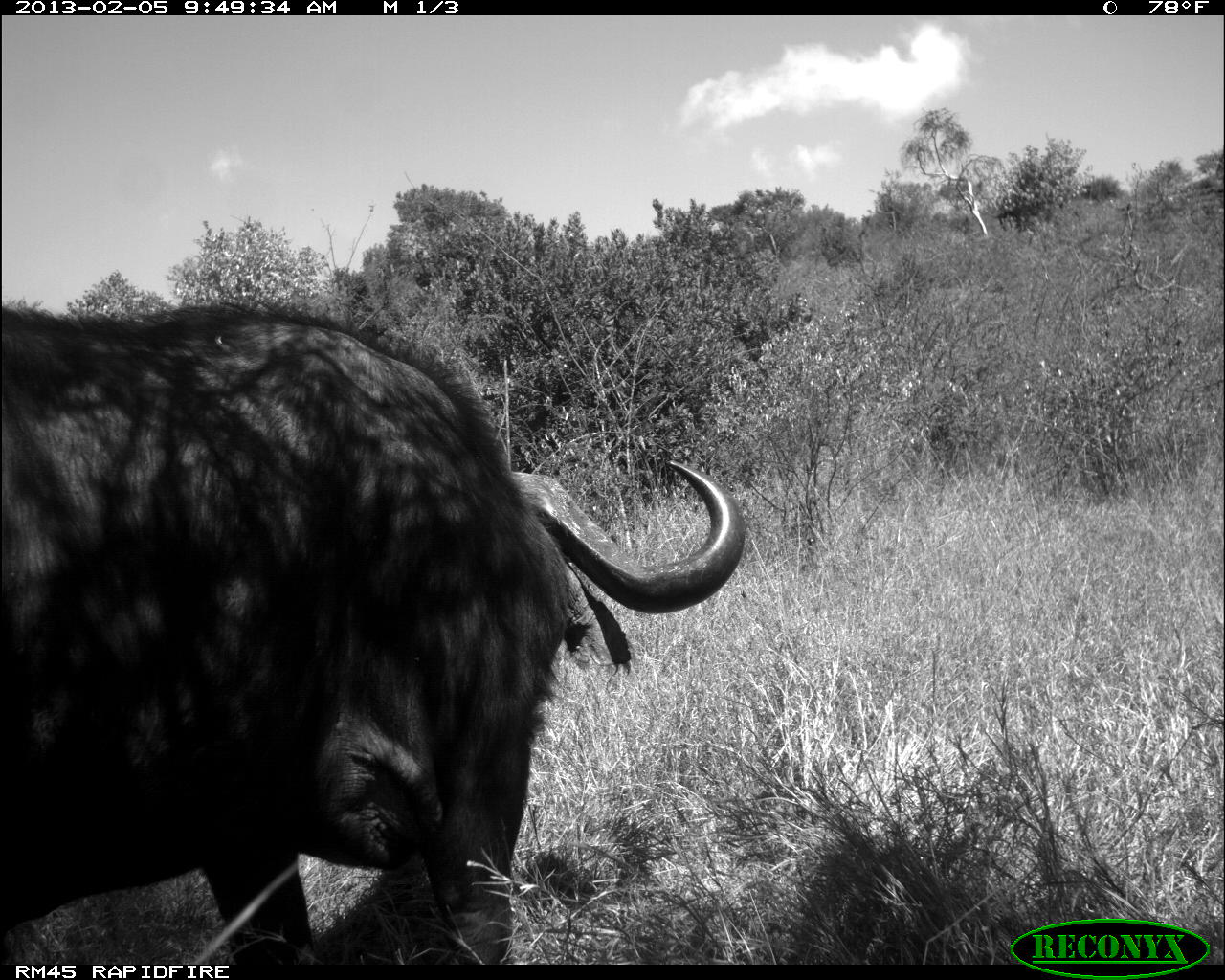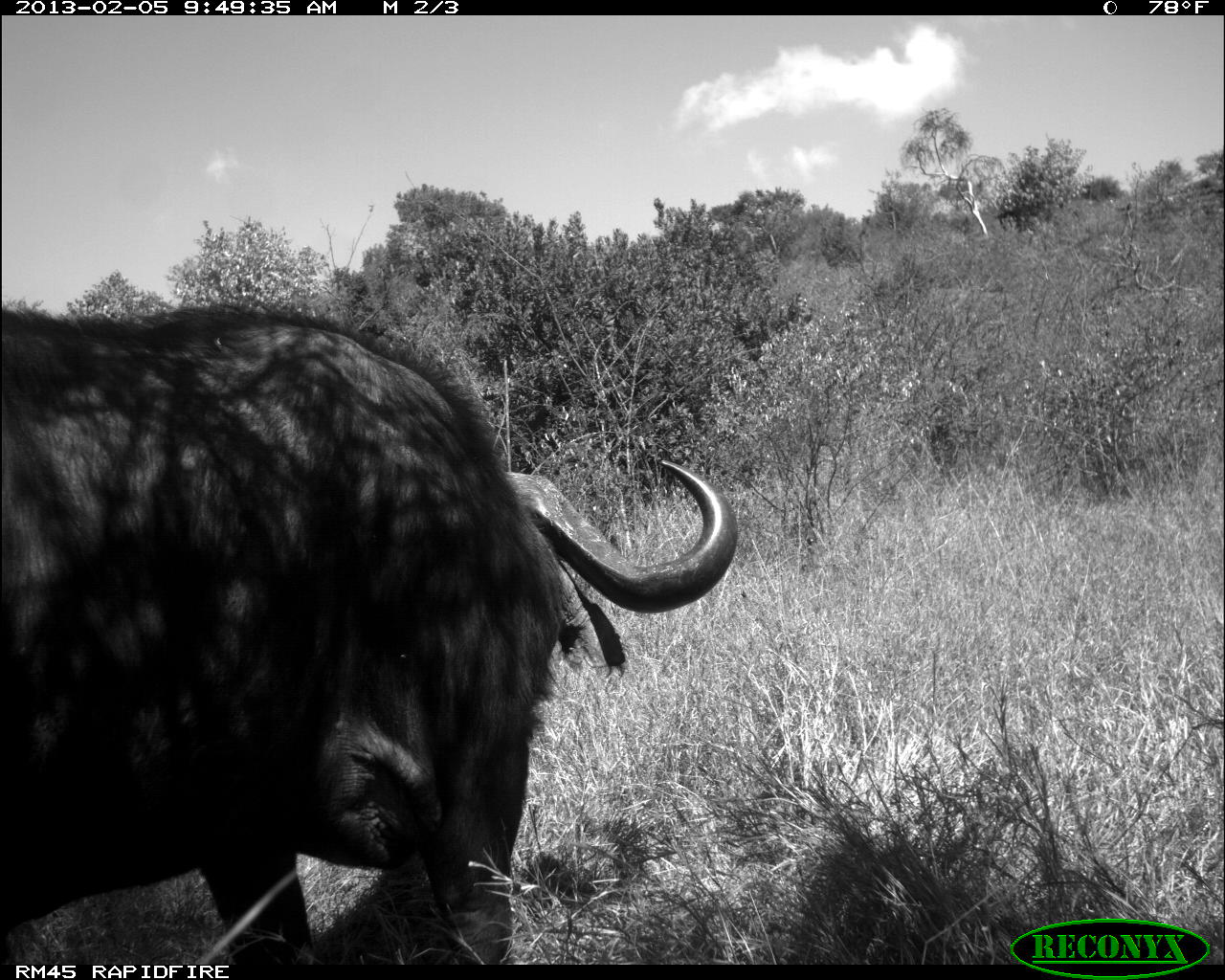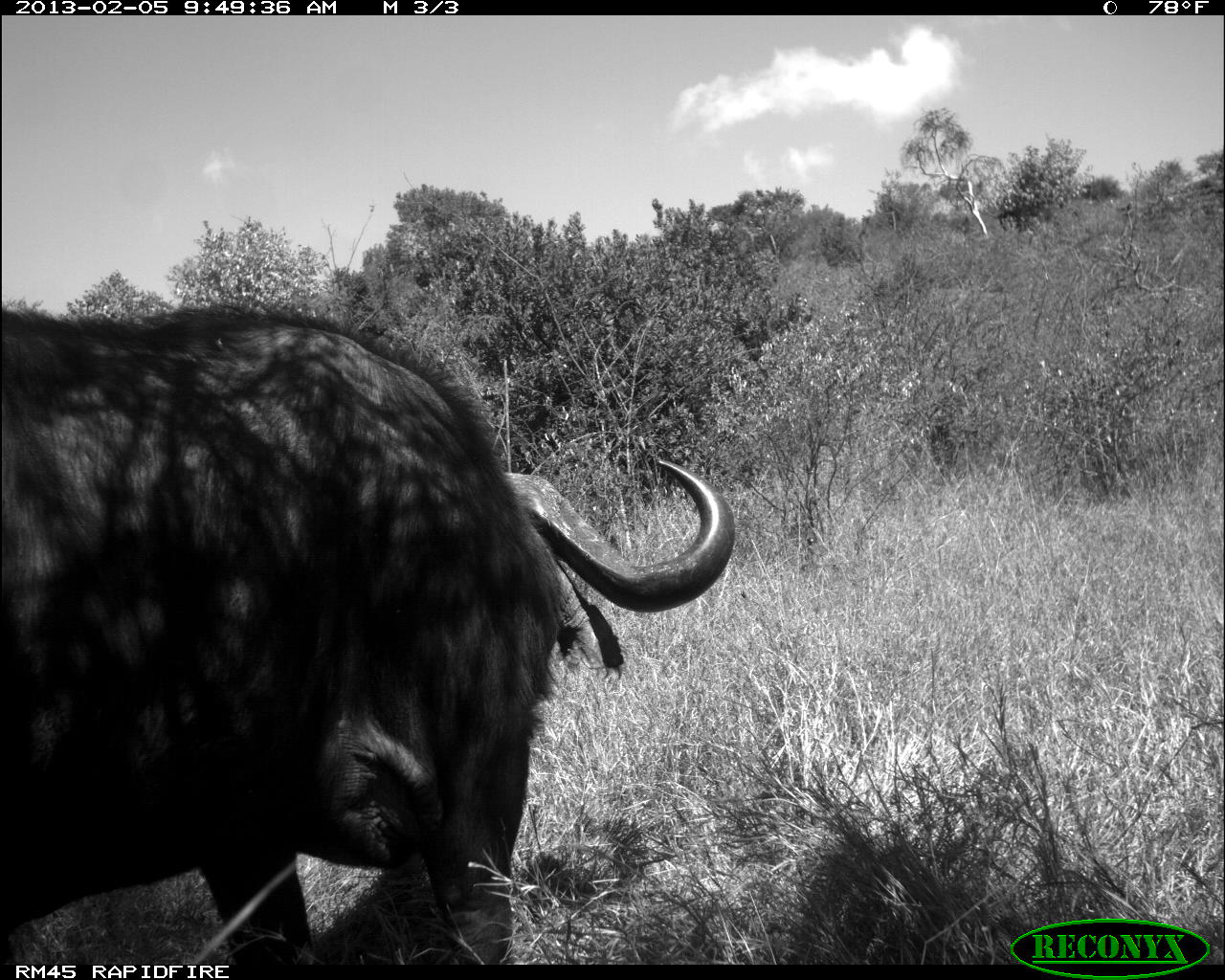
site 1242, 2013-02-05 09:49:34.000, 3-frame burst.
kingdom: Animalia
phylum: Chordata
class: Mammalia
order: Artiodactyla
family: Bovidae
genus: Syncerus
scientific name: Syncerus caffer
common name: african buffalo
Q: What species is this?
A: Syncerus caffer (african buffalo).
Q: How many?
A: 1.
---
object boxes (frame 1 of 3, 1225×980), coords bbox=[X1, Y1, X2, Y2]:
syncerus caffer: bbox=[0, 298, 745, 963]